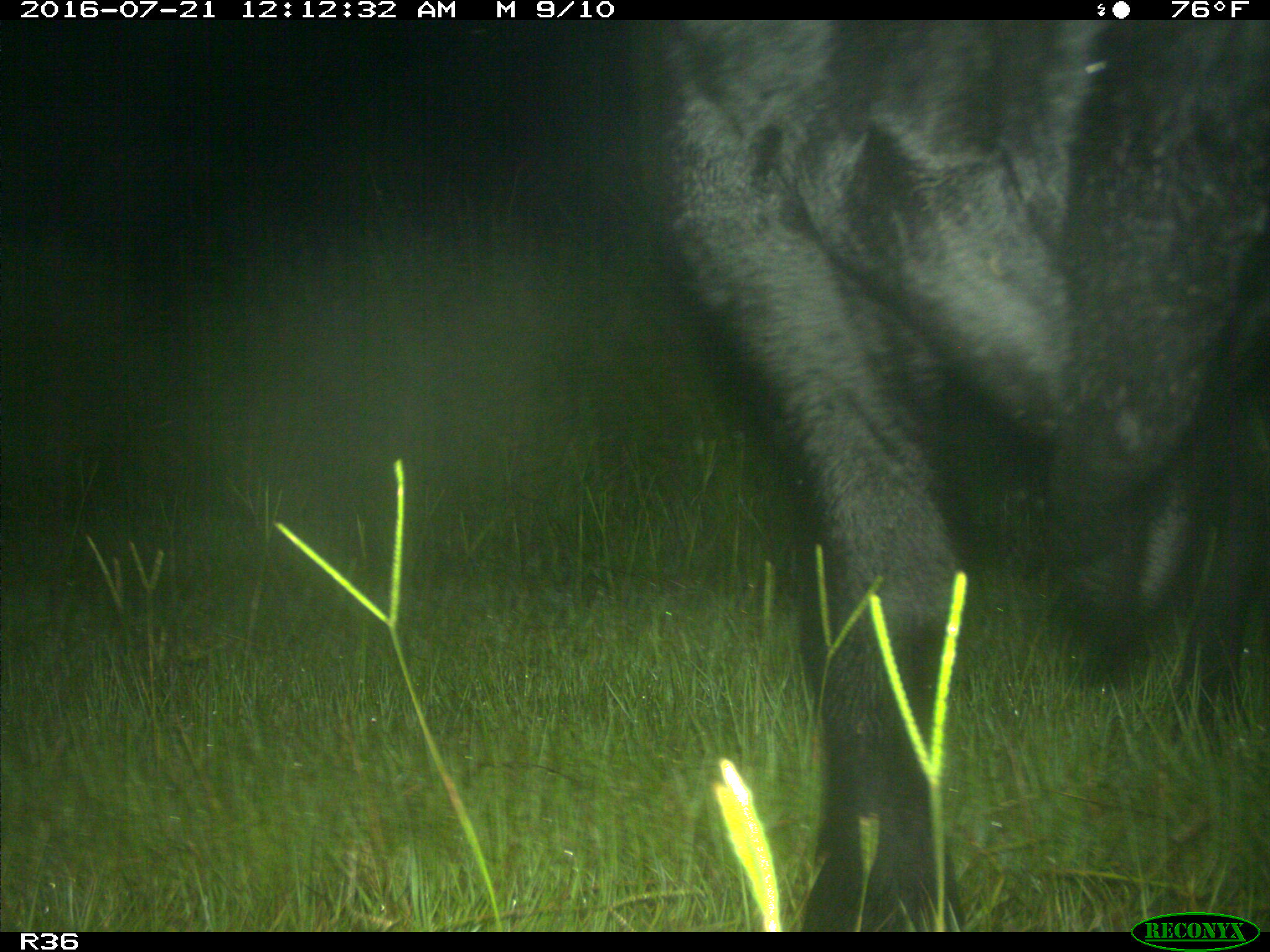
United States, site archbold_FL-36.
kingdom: Animalia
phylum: Chordata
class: Mammalia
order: Artiodactyla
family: Bovidae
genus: Bos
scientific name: Bos taurus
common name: domestic cow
Bos taurus (domestic cow).